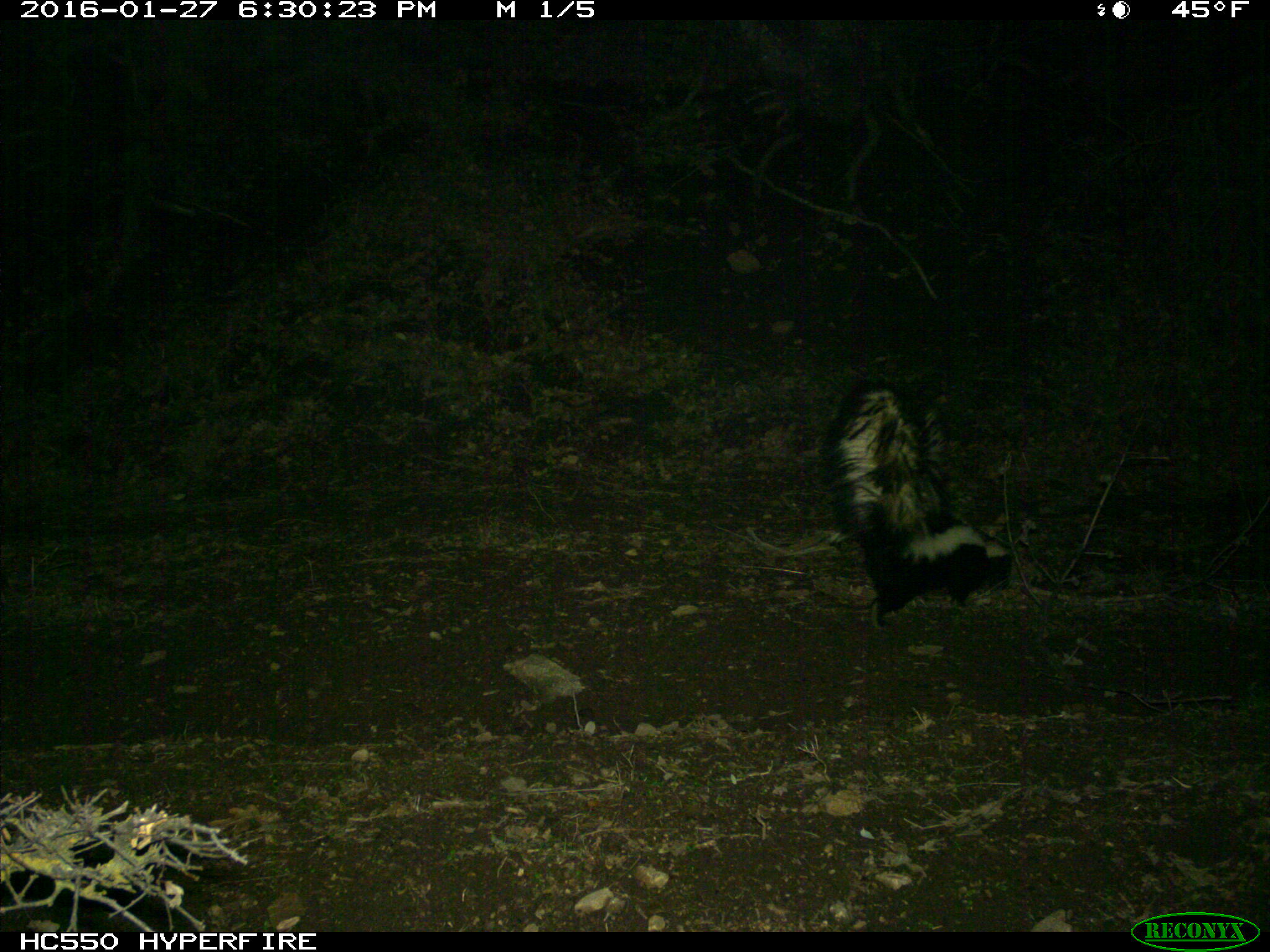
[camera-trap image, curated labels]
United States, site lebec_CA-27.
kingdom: Animalia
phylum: Chordata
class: Mammalia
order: Carnivora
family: Mephitidae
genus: Mephitis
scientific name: Mephitis mephitis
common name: striped skunk